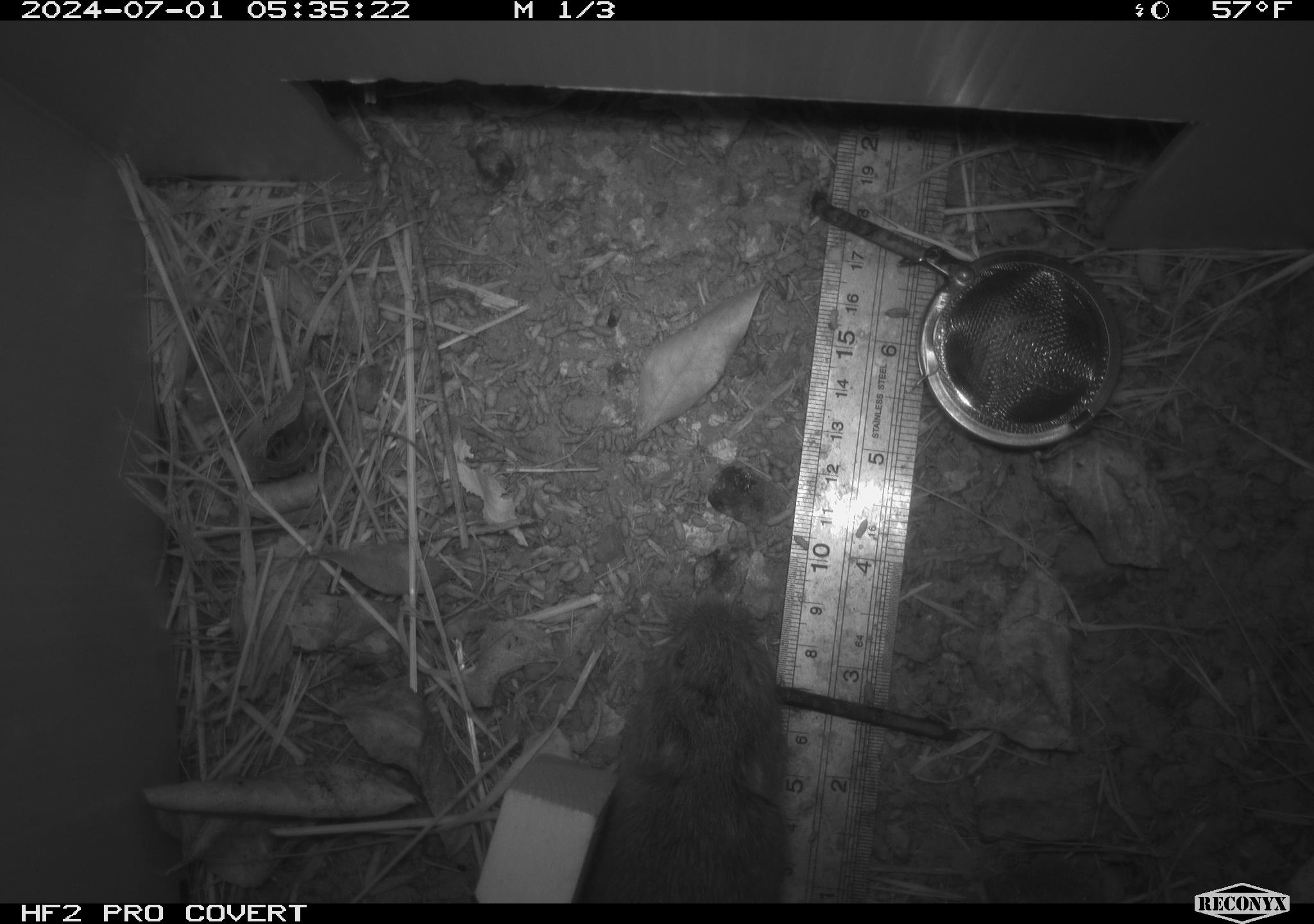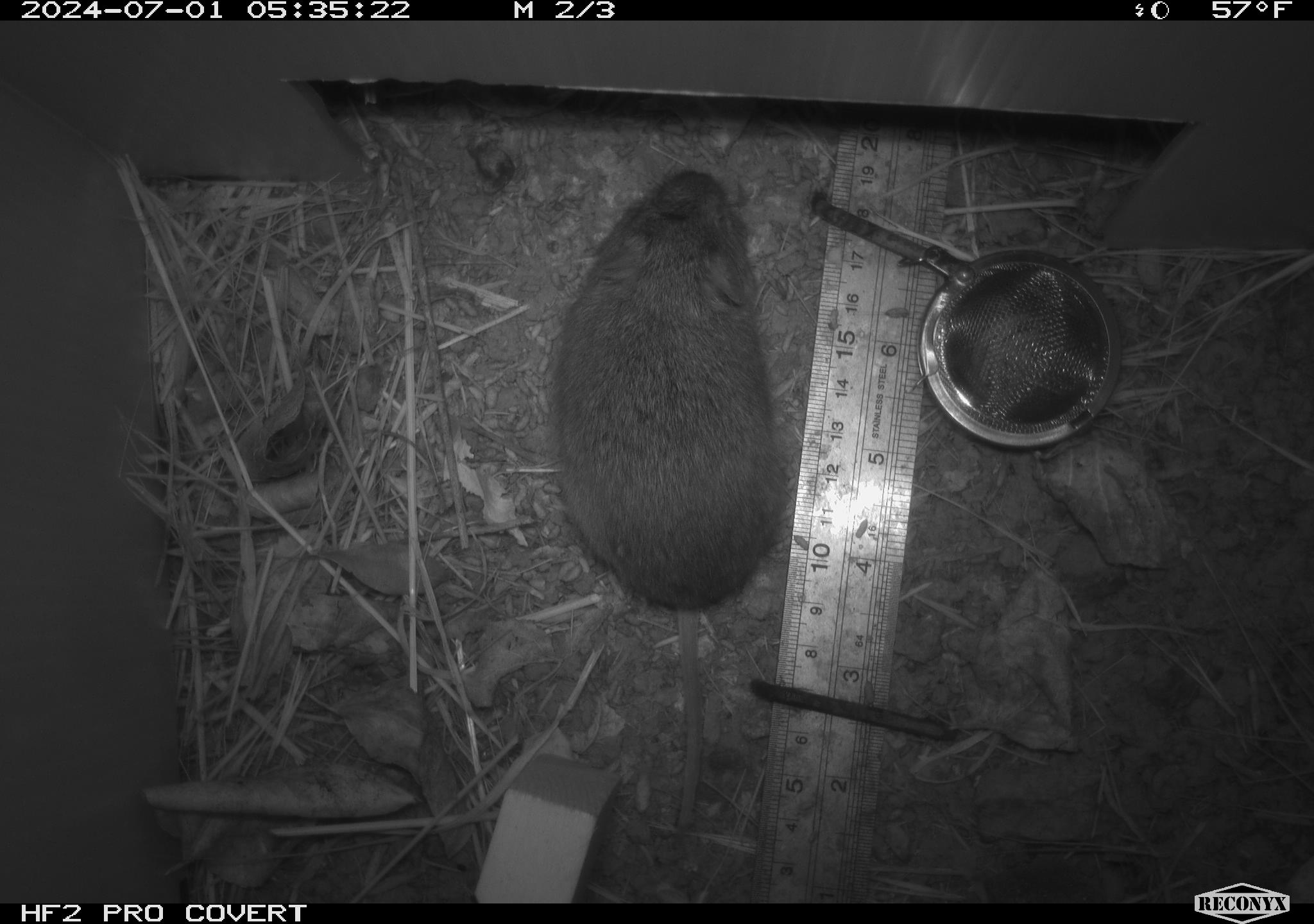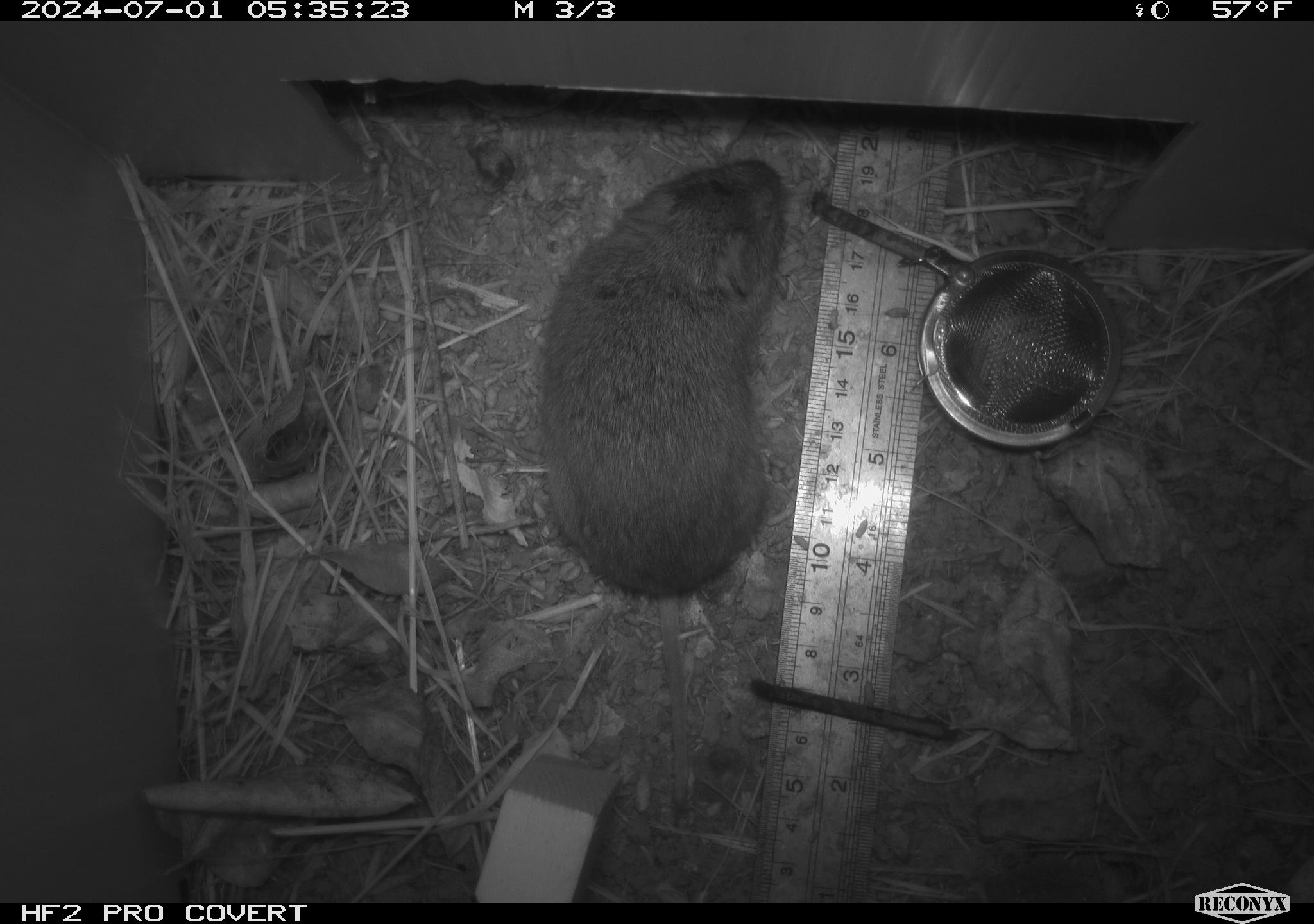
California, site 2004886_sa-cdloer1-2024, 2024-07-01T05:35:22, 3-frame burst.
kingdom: Animalia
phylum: Chordata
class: Mammalia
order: Rodentia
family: Cricetidae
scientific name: Arvicolinae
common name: voles, lemmings, and muskrats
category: arvicolinae subfamily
Arvicolinae subfamily (voles, lemmings, and muskrats) (Arvicolinae).